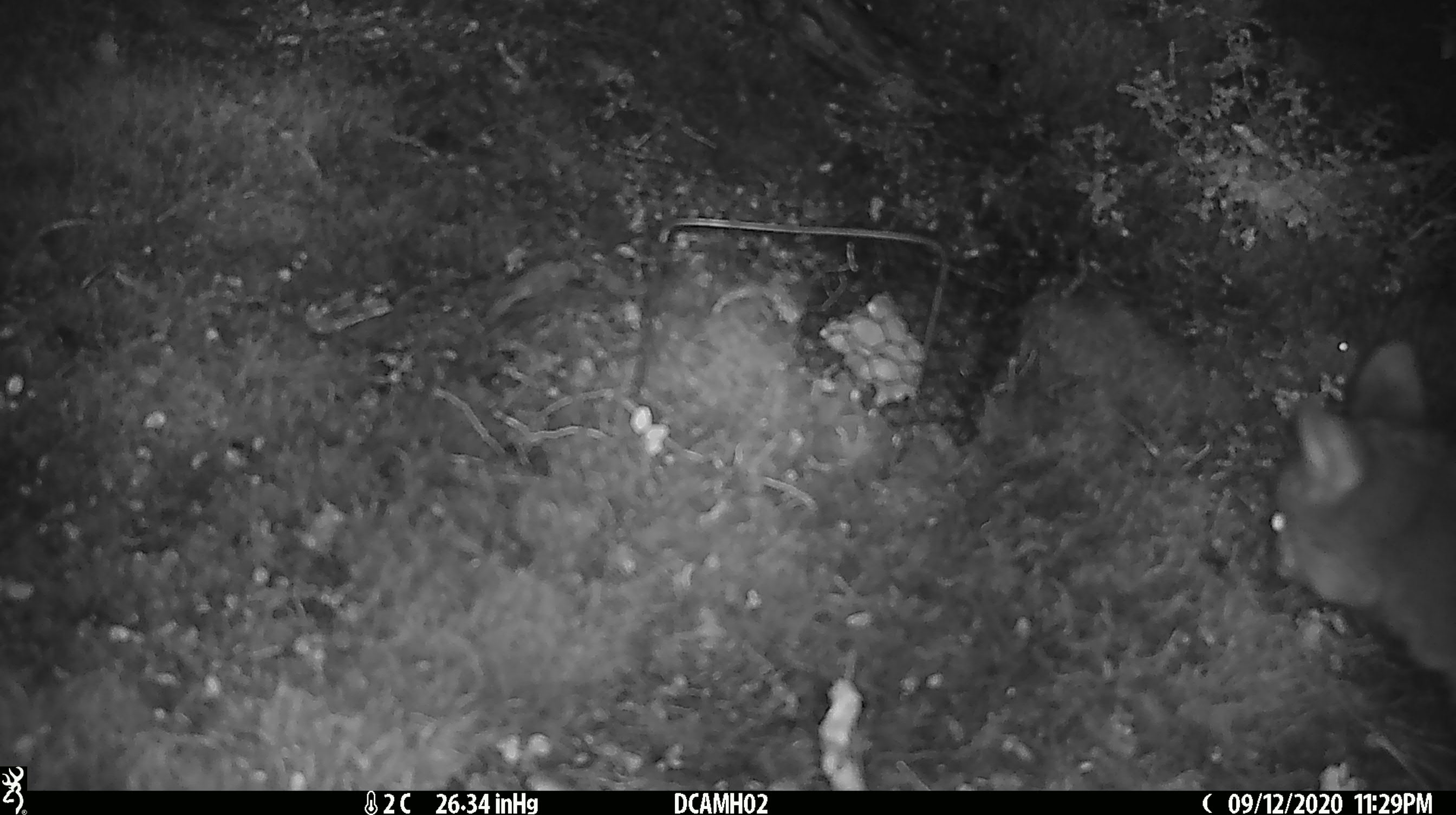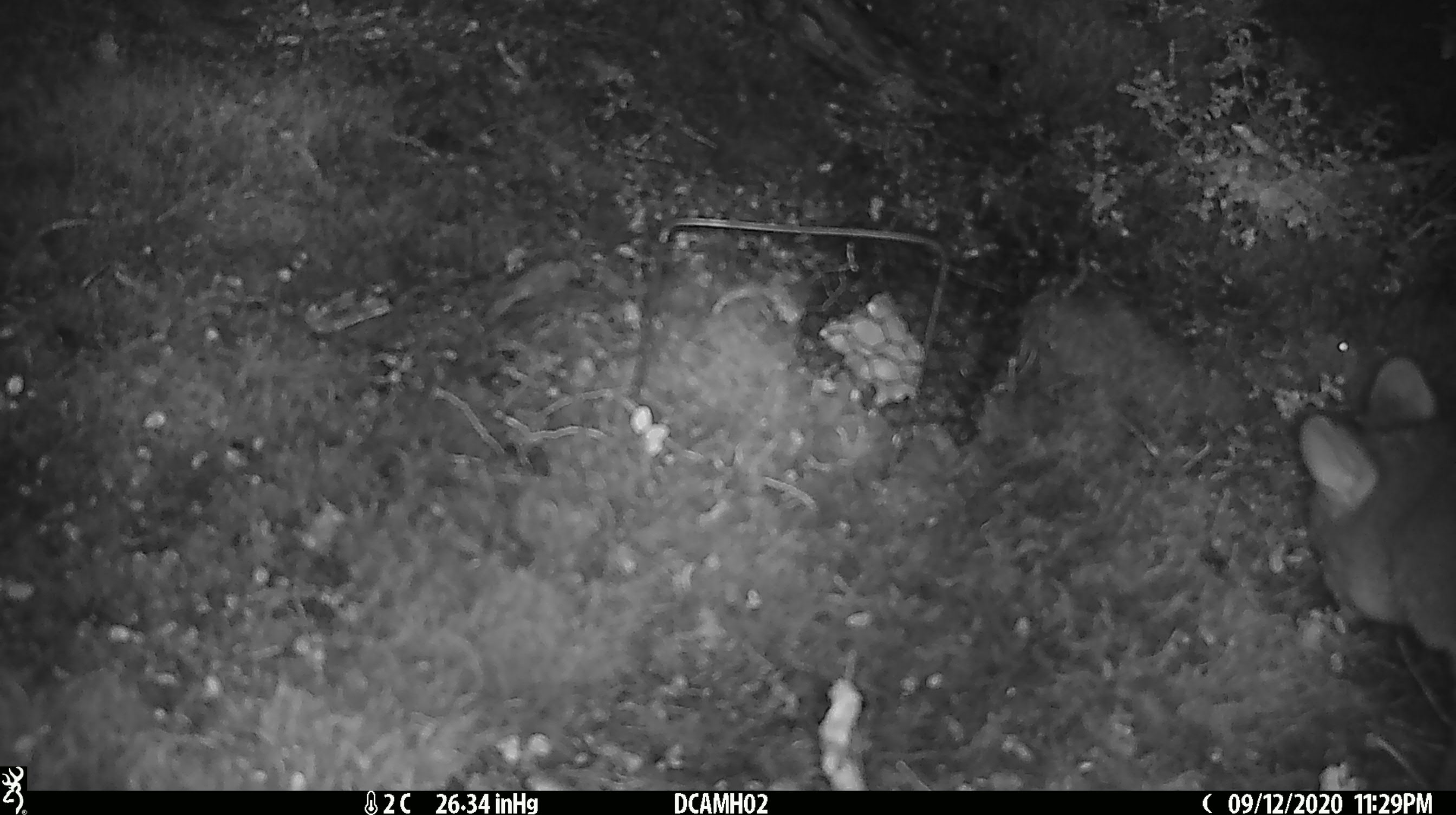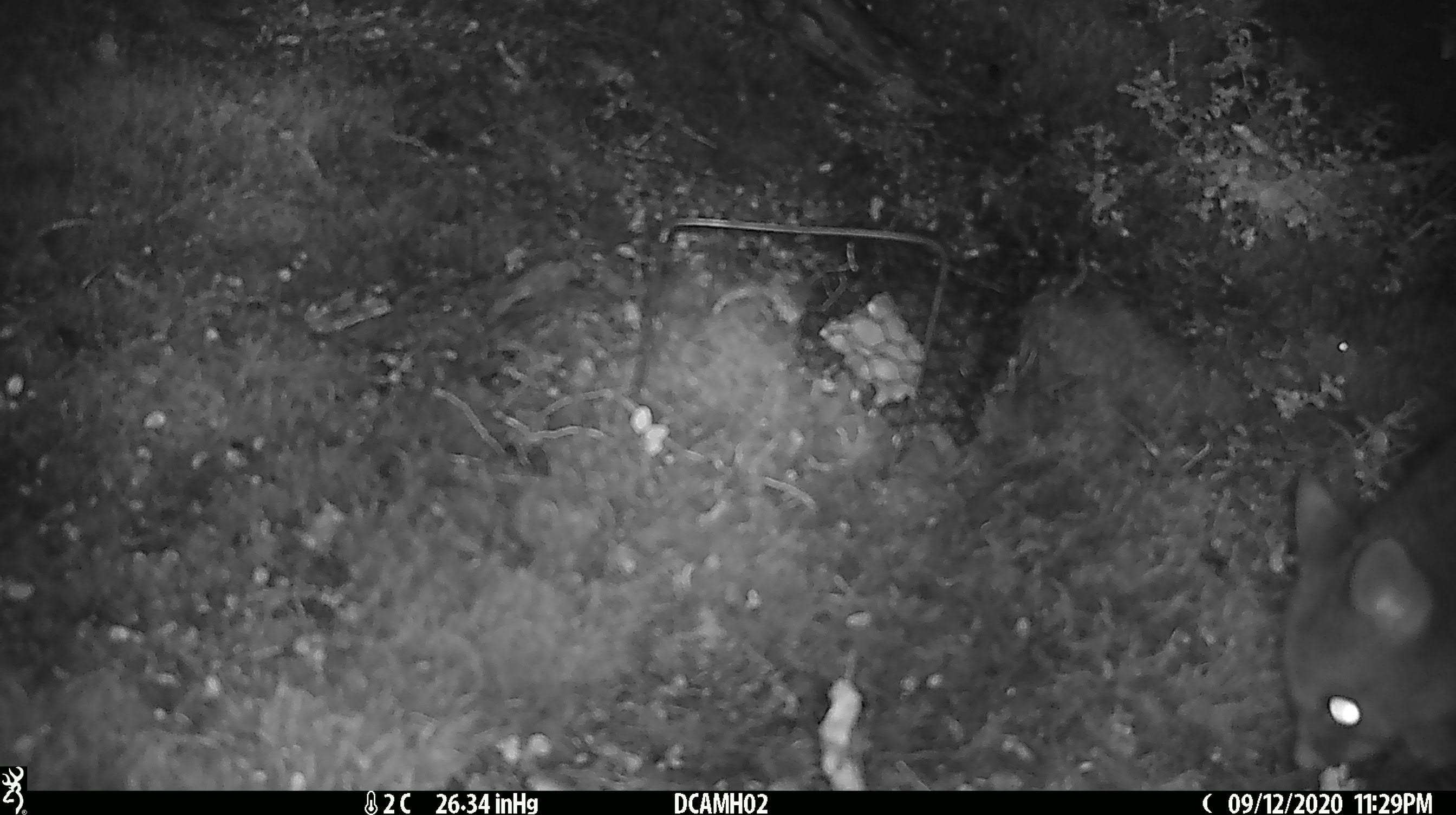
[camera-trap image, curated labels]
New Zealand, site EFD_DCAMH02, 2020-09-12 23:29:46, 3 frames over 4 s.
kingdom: Animalia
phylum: Chordata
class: Mammalia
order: Diprotodontia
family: Phalangeridae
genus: Trichosurus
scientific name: Trichosurus vulpecula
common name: common brushtail possum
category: possum